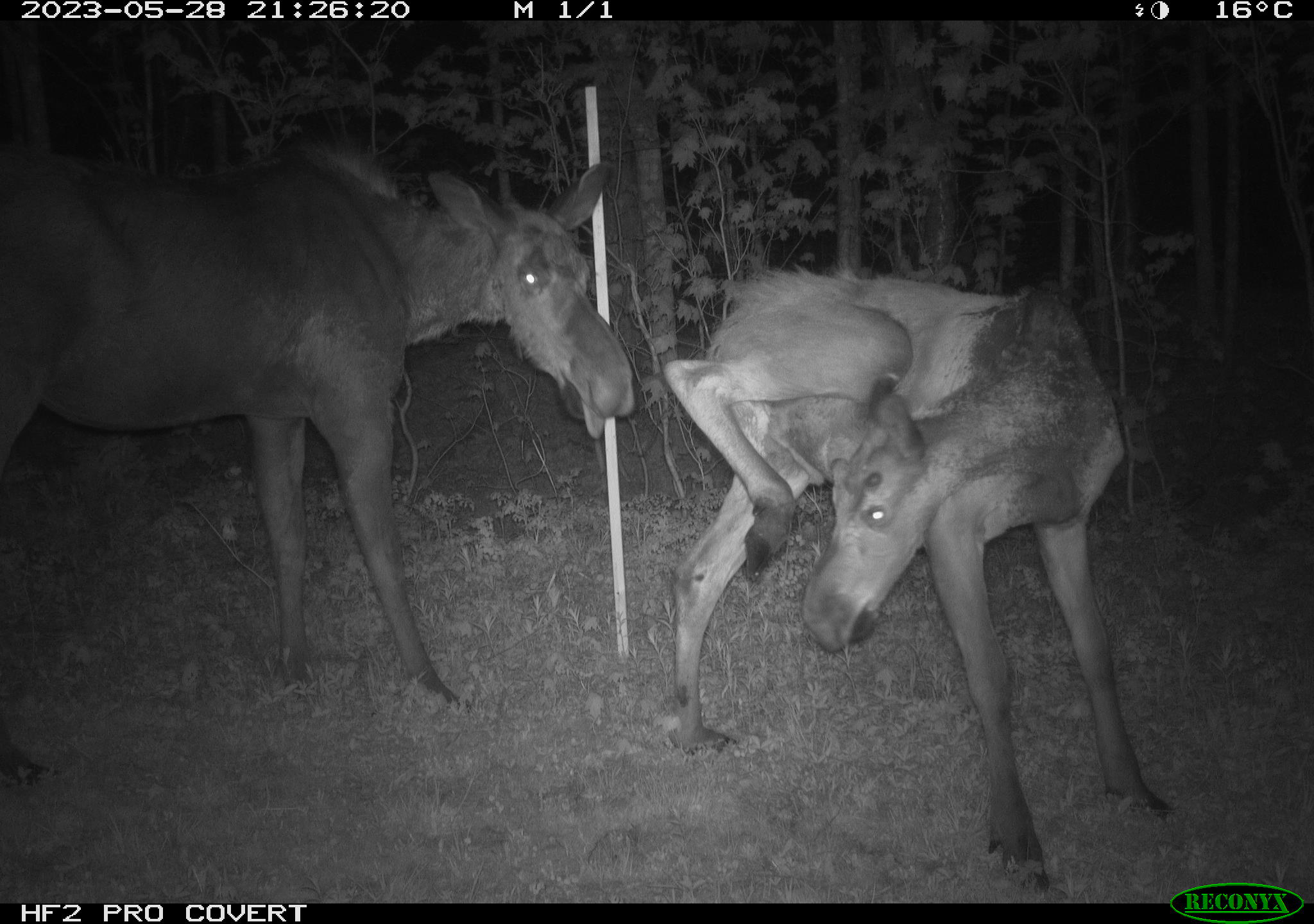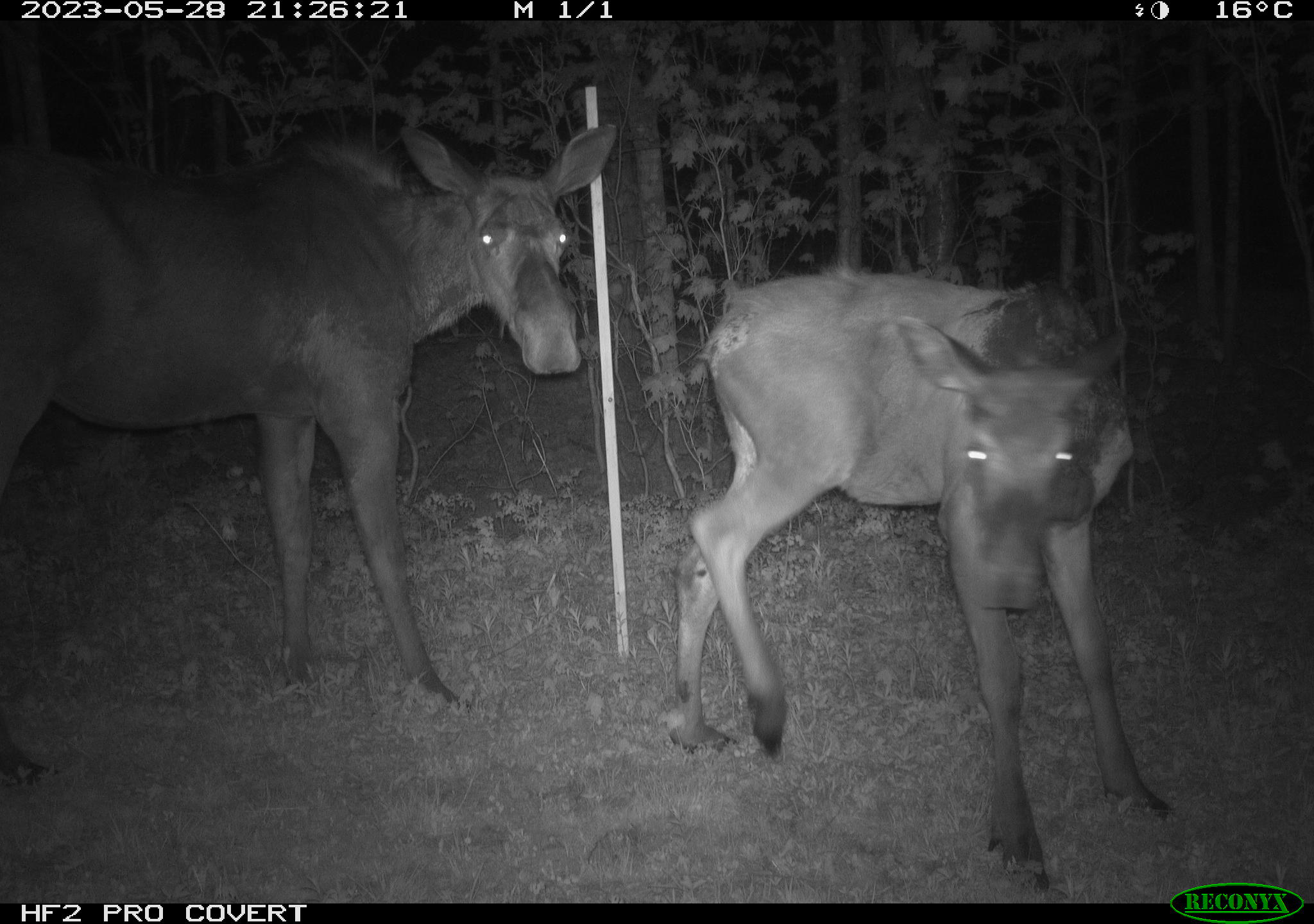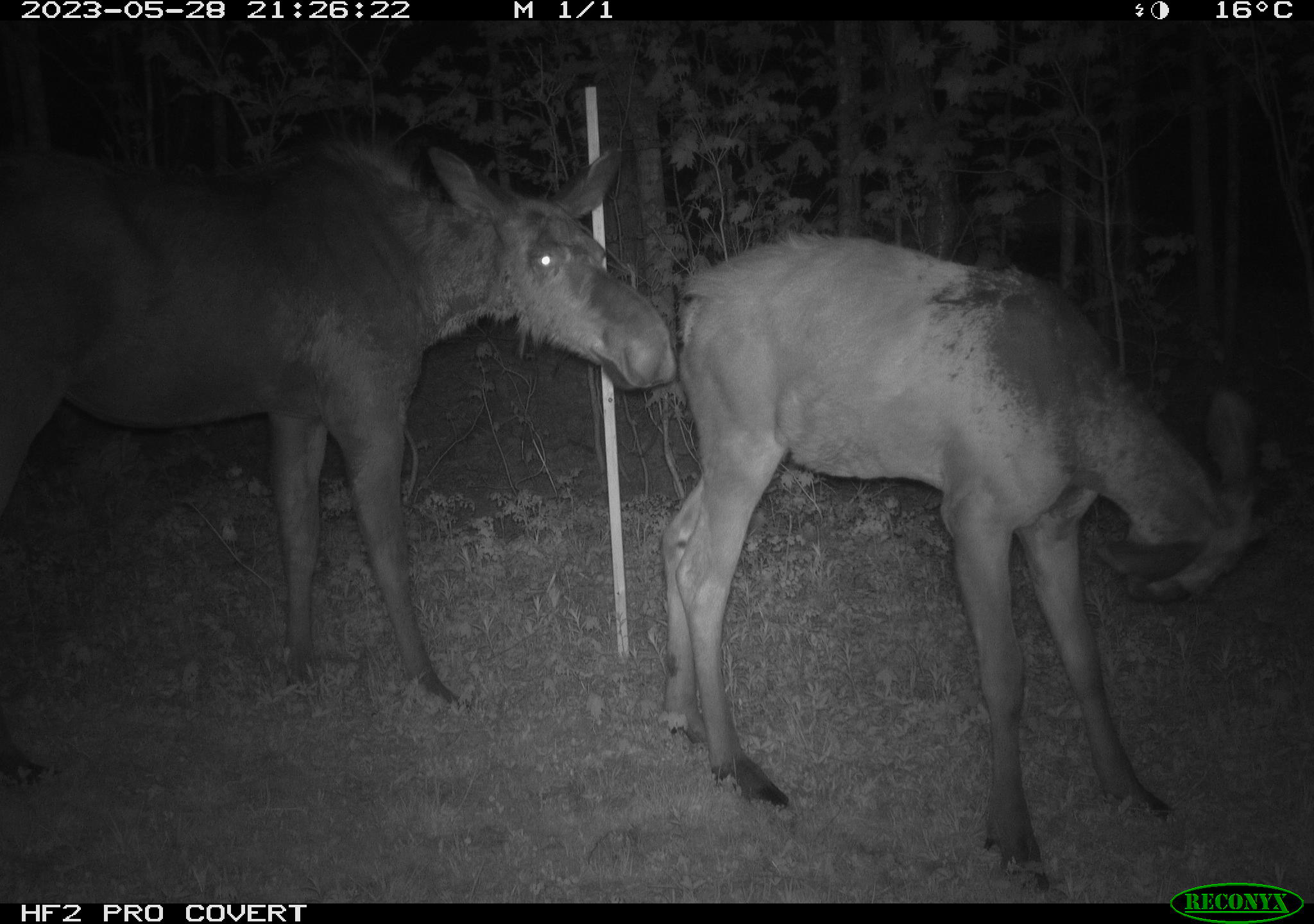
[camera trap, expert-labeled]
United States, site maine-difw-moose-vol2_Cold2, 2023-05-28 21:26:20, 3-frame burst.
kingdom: Animalia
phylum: Chordata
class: Mammalia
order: Artiodactyla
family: Cervidae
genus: Alces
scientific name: Alces alces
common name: moose